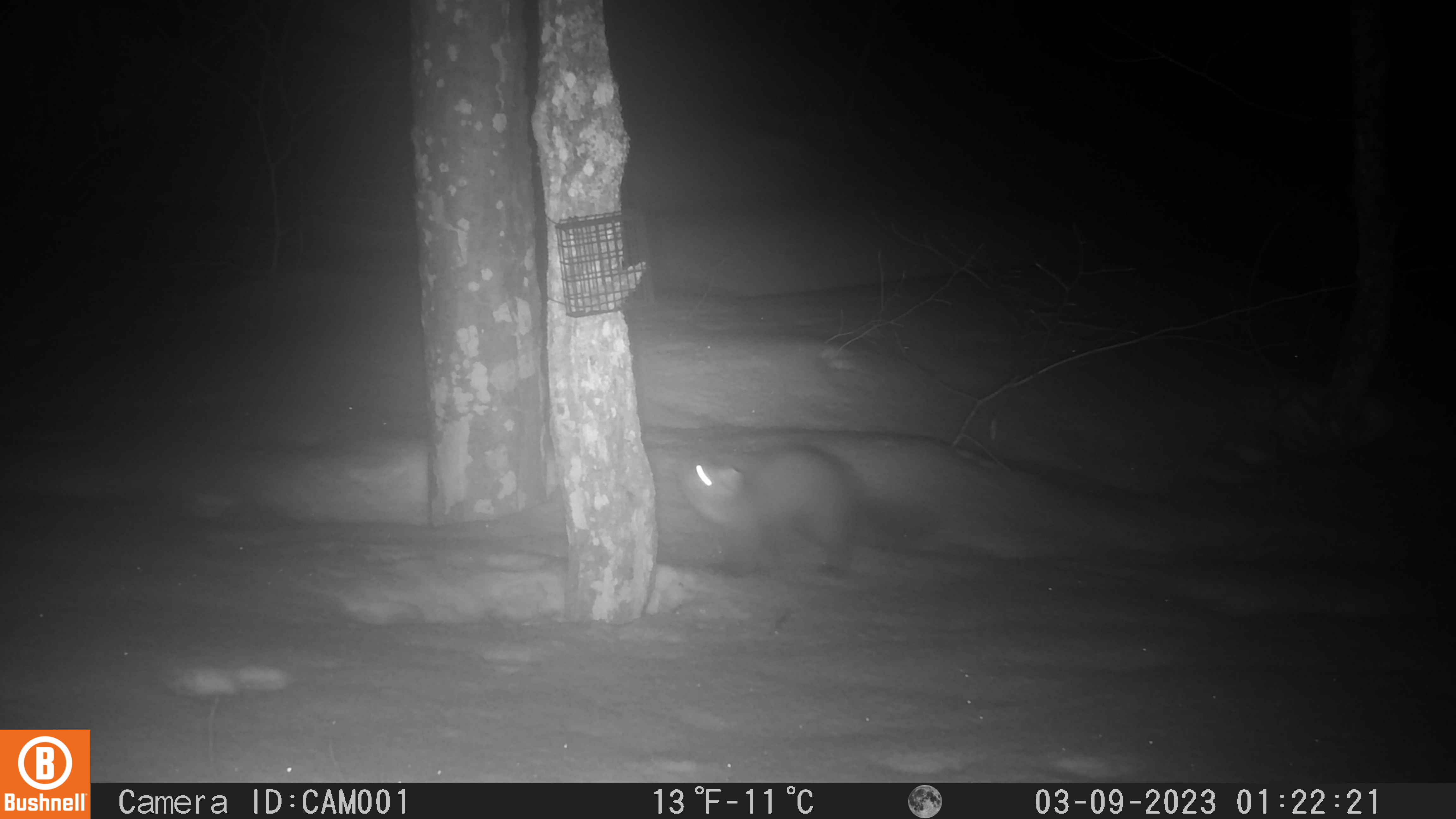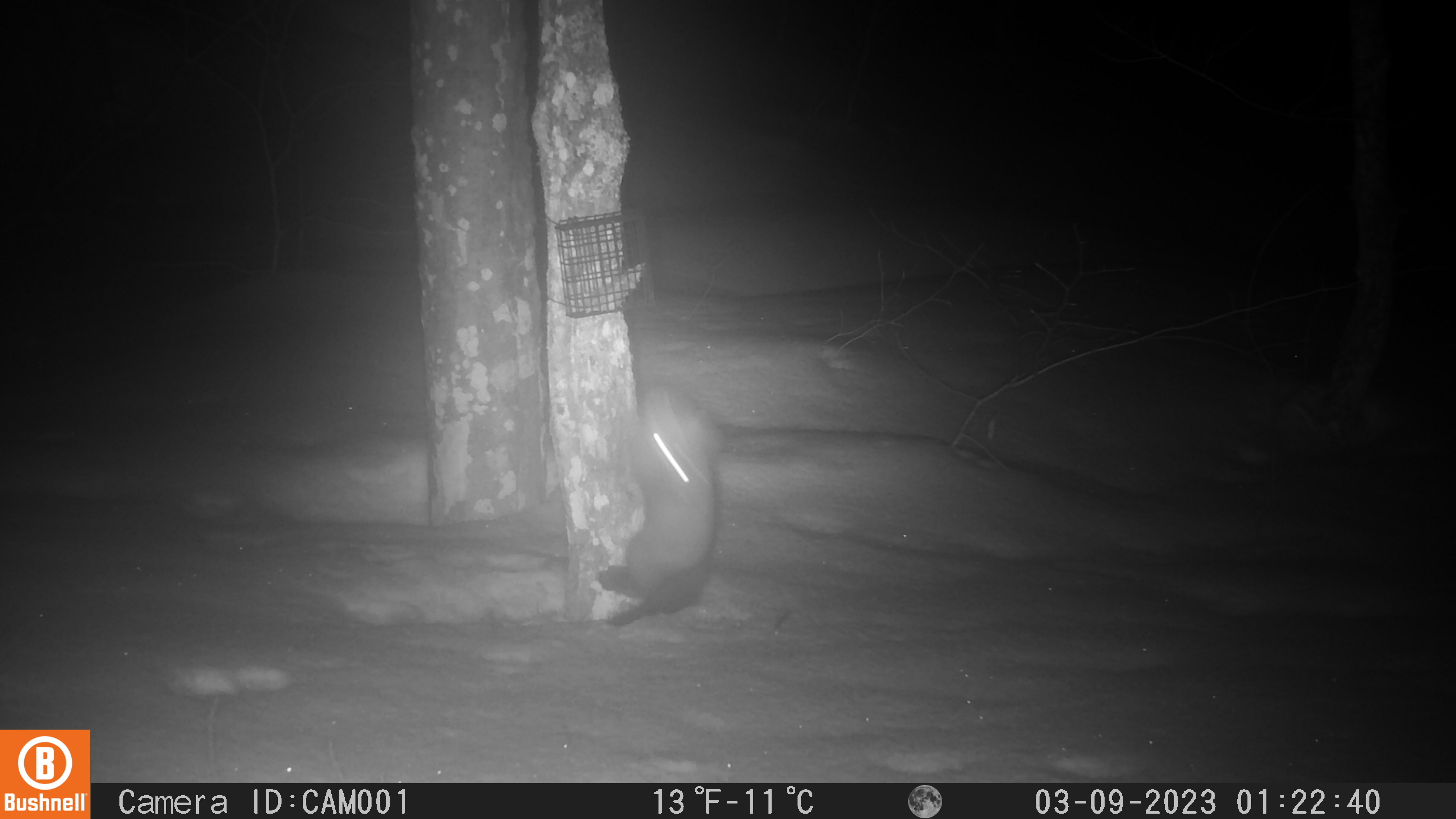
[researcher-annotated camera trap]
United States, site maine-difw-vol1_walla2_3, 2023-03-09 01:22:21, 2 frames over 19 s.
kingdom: Animalia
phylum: Chordata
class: Mammalia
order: Carnivora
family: Mustelidae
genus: Martes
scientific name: Martes americana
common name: american marten